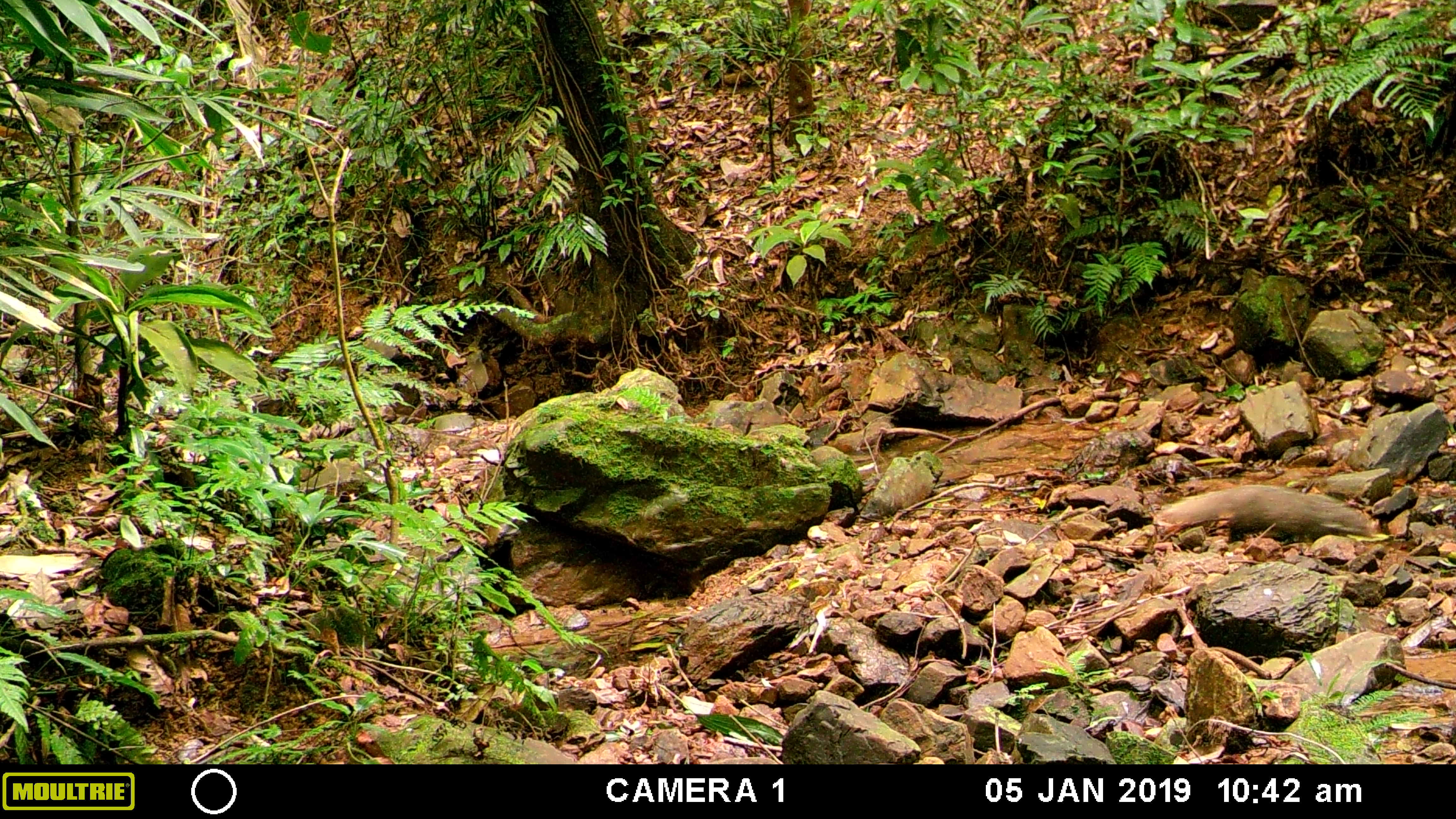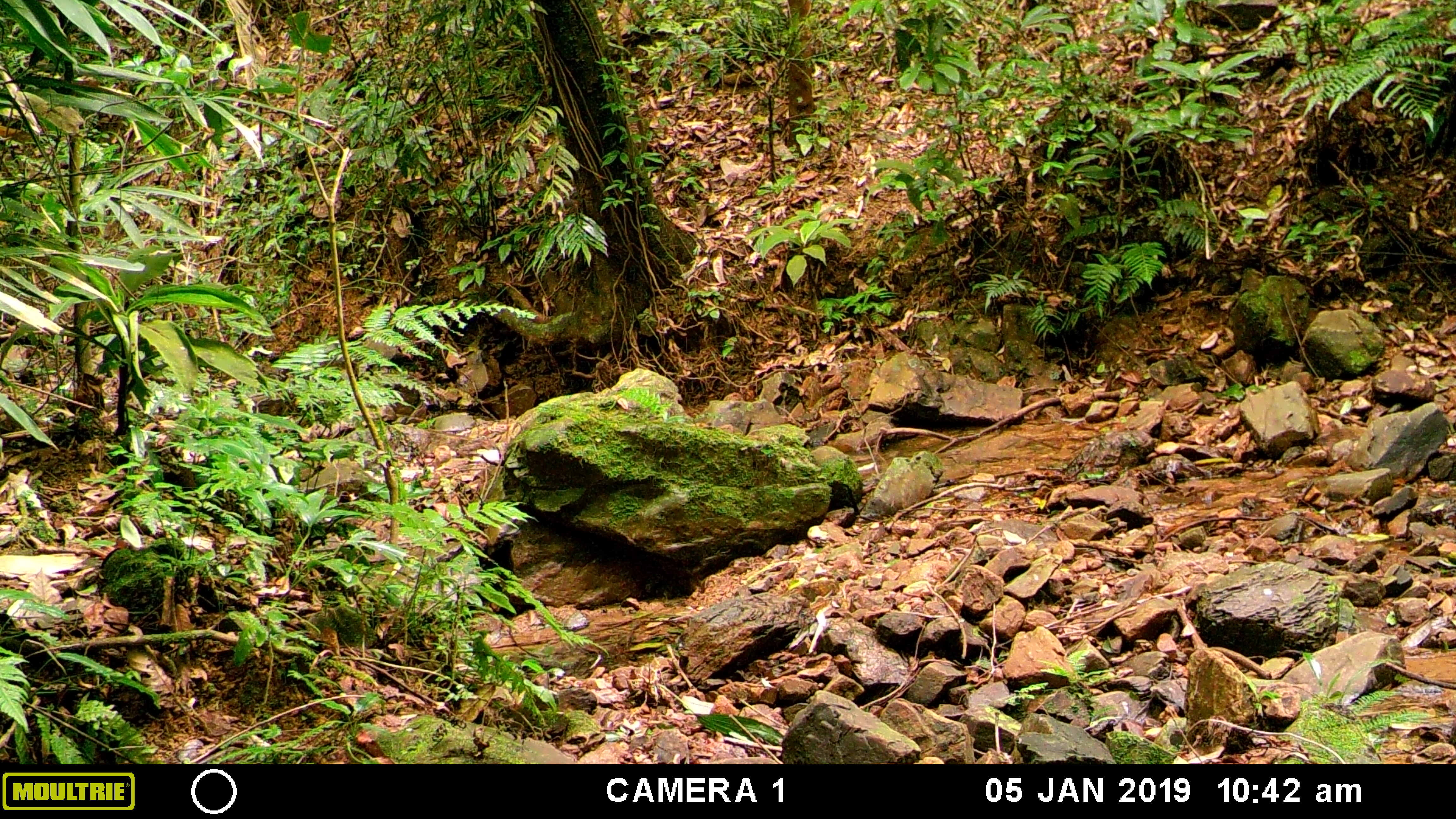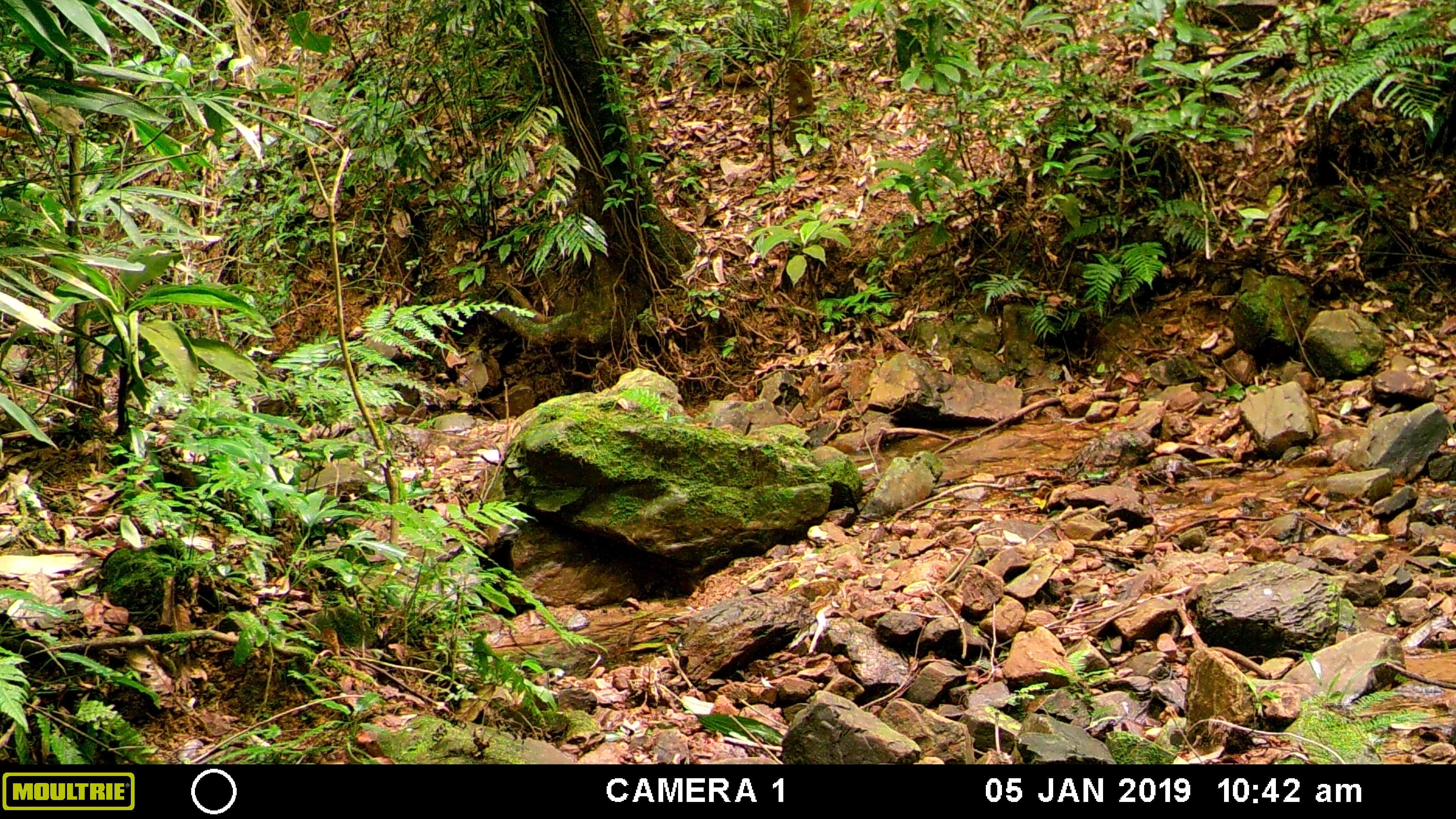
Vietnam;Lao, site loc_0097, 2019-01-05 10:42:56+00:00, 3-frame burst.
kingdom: Animalia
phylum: Chordata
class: Mammalia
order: Carnivora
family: Herpestidae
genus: Urva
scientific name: Urva urva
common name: crab-eating mongoose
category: crab eating mongoose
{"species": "crab eating mongoose (crab-eating mongoose) (Urva urva)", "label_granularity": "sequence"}